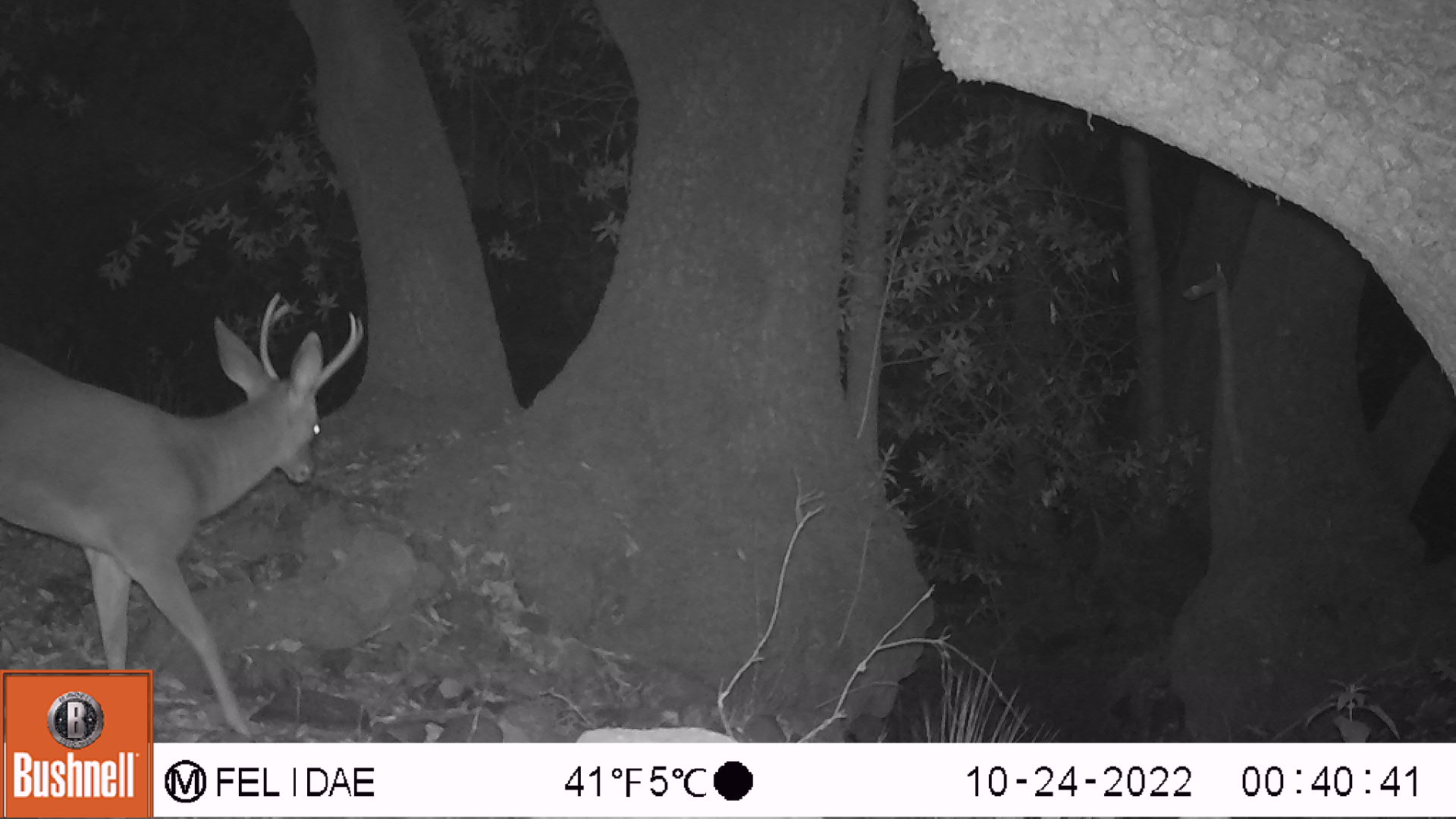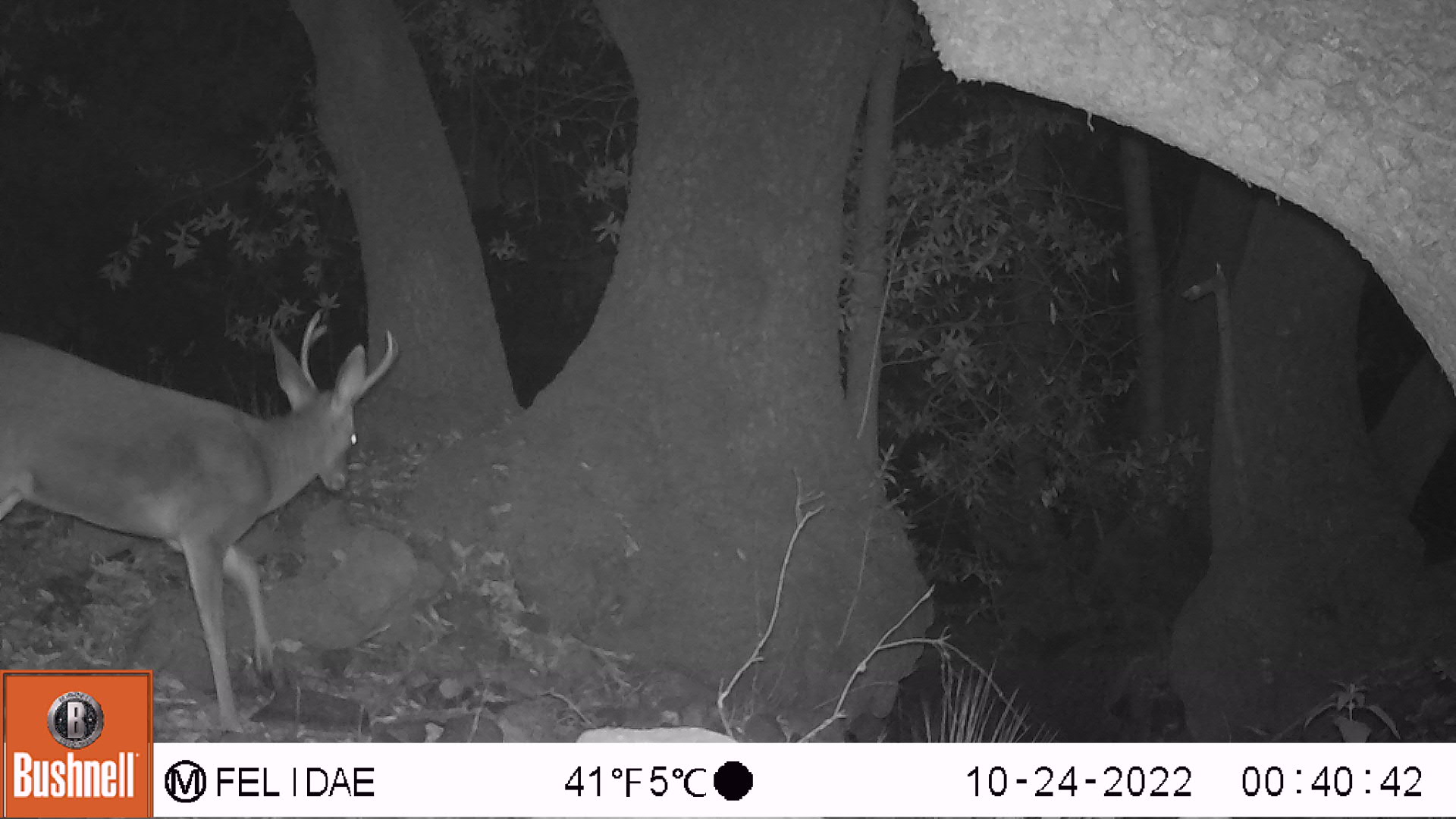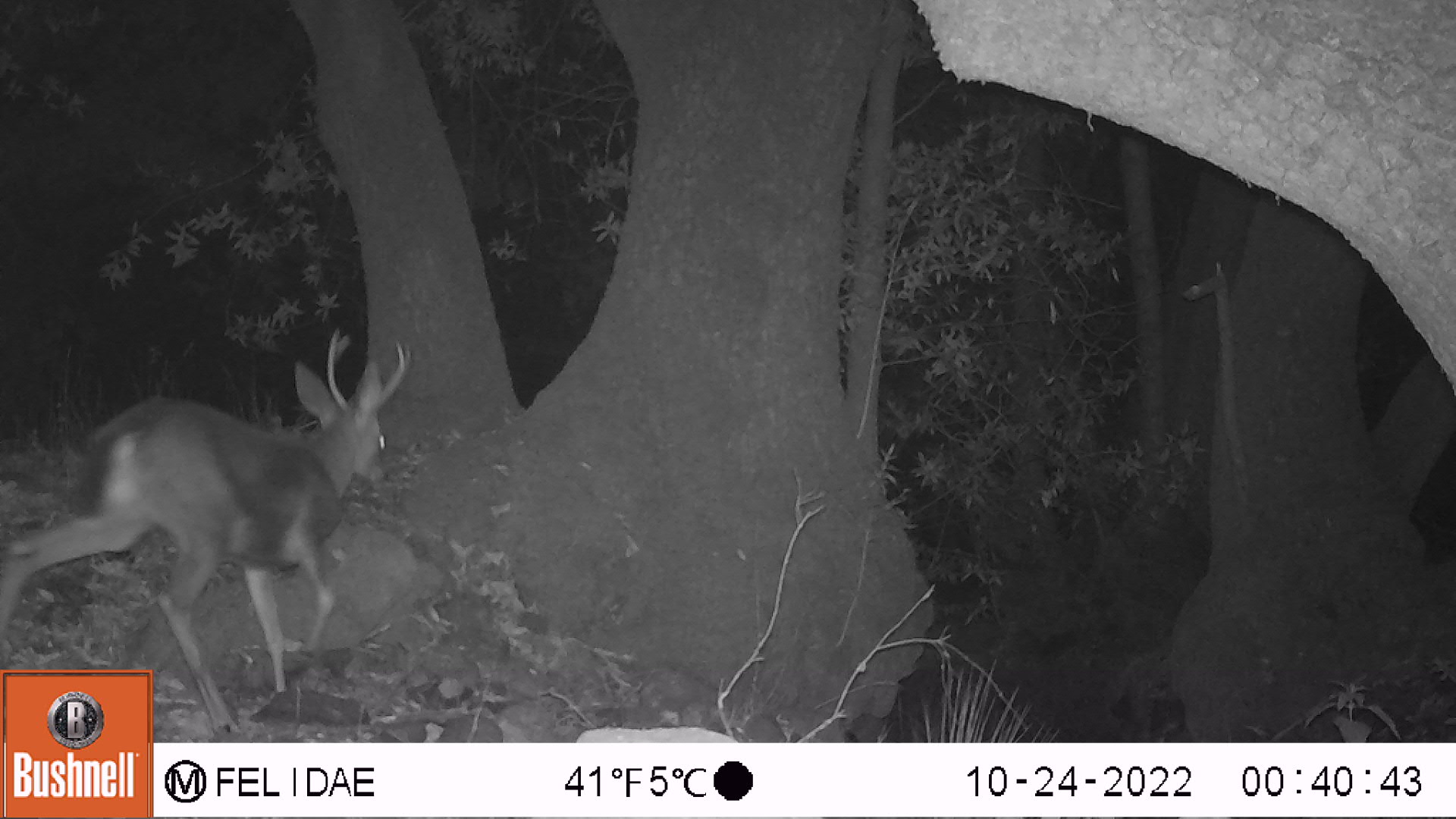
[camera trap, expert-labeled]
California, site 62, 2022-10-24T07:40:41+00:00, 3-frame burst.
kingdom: Animalia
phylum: Chordata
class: Mammalia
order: Artiodactyla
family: Cervidae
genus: Odocoileus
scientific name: Odocoileus hemionus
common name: mule deer